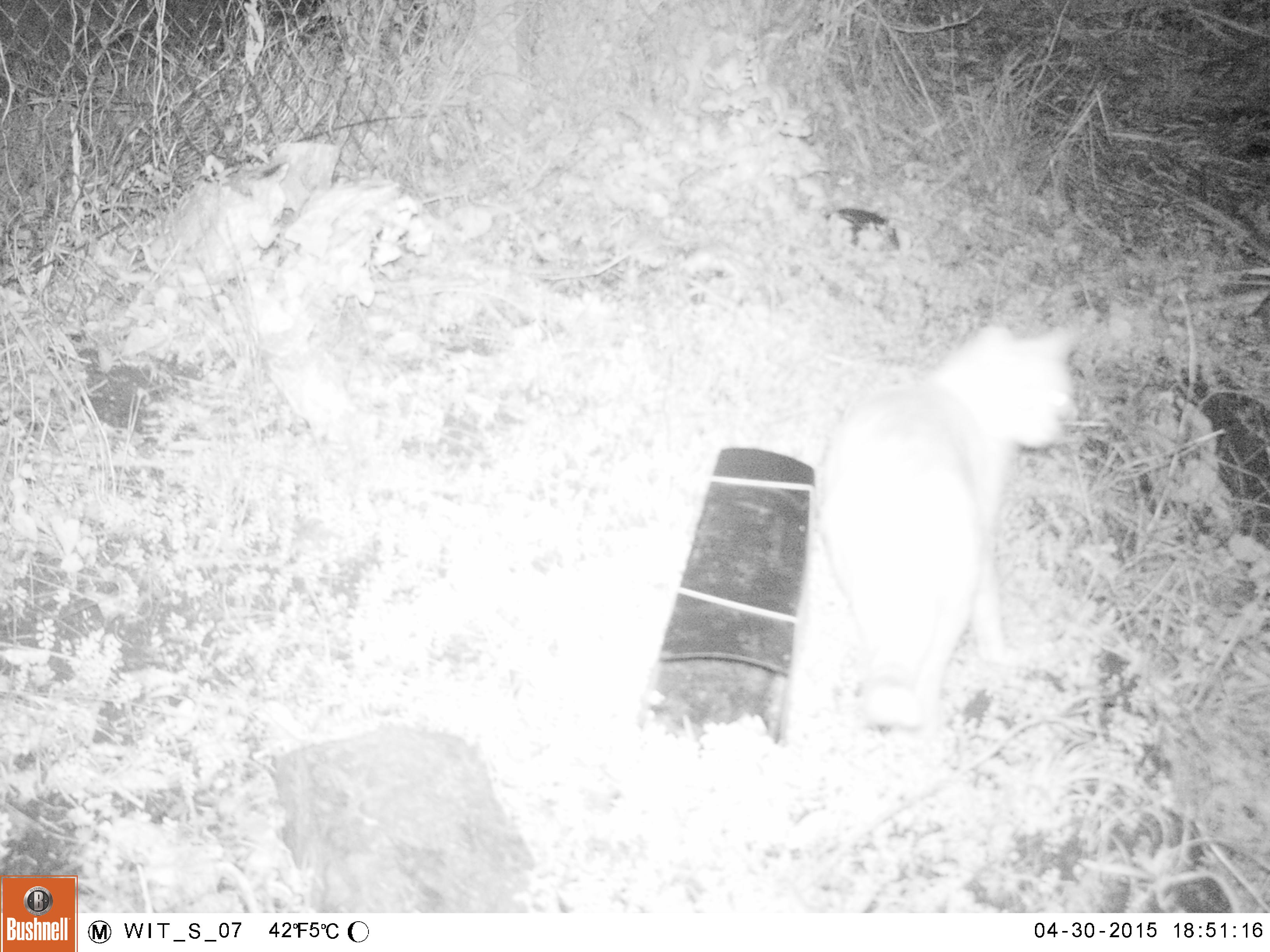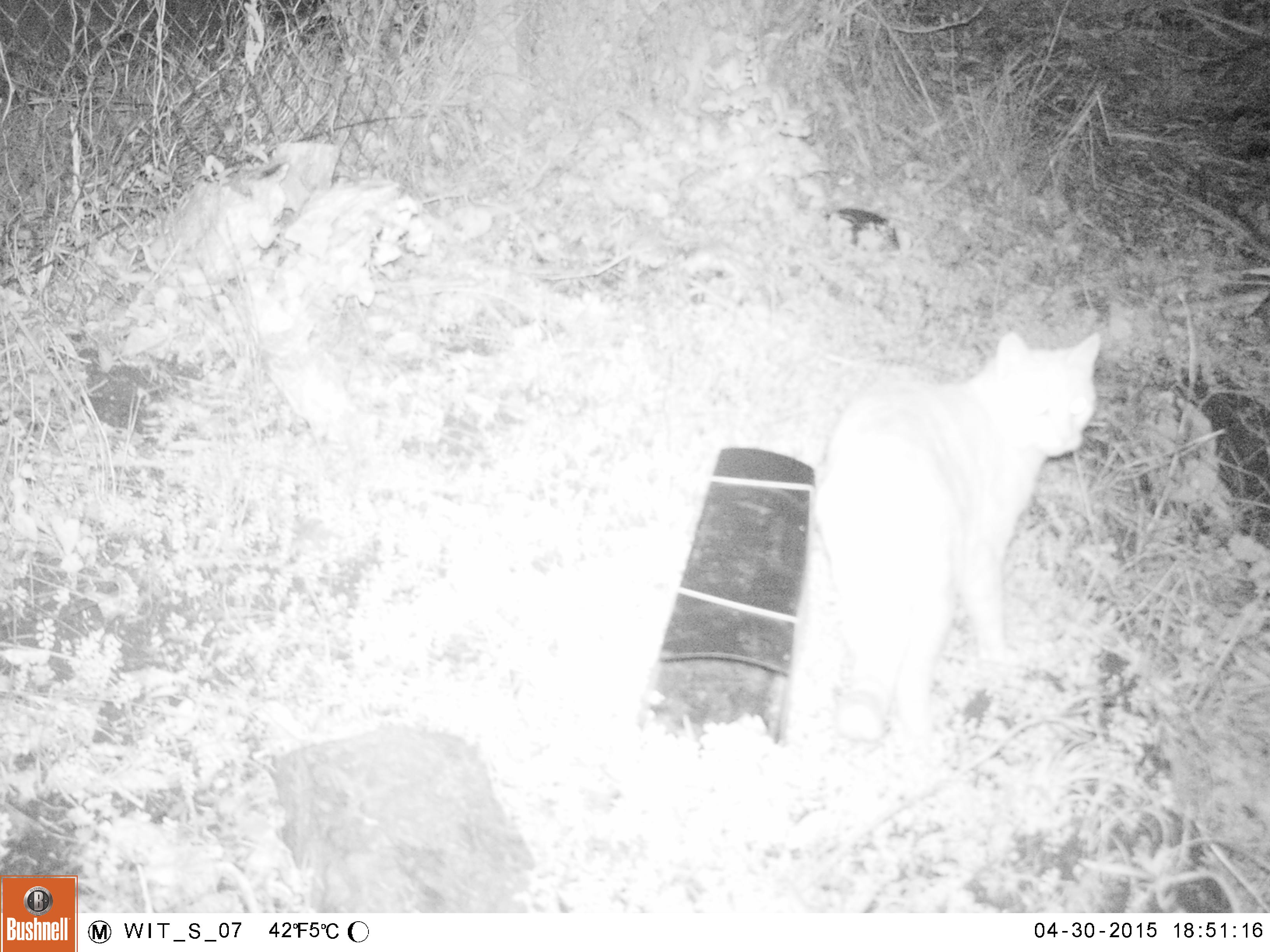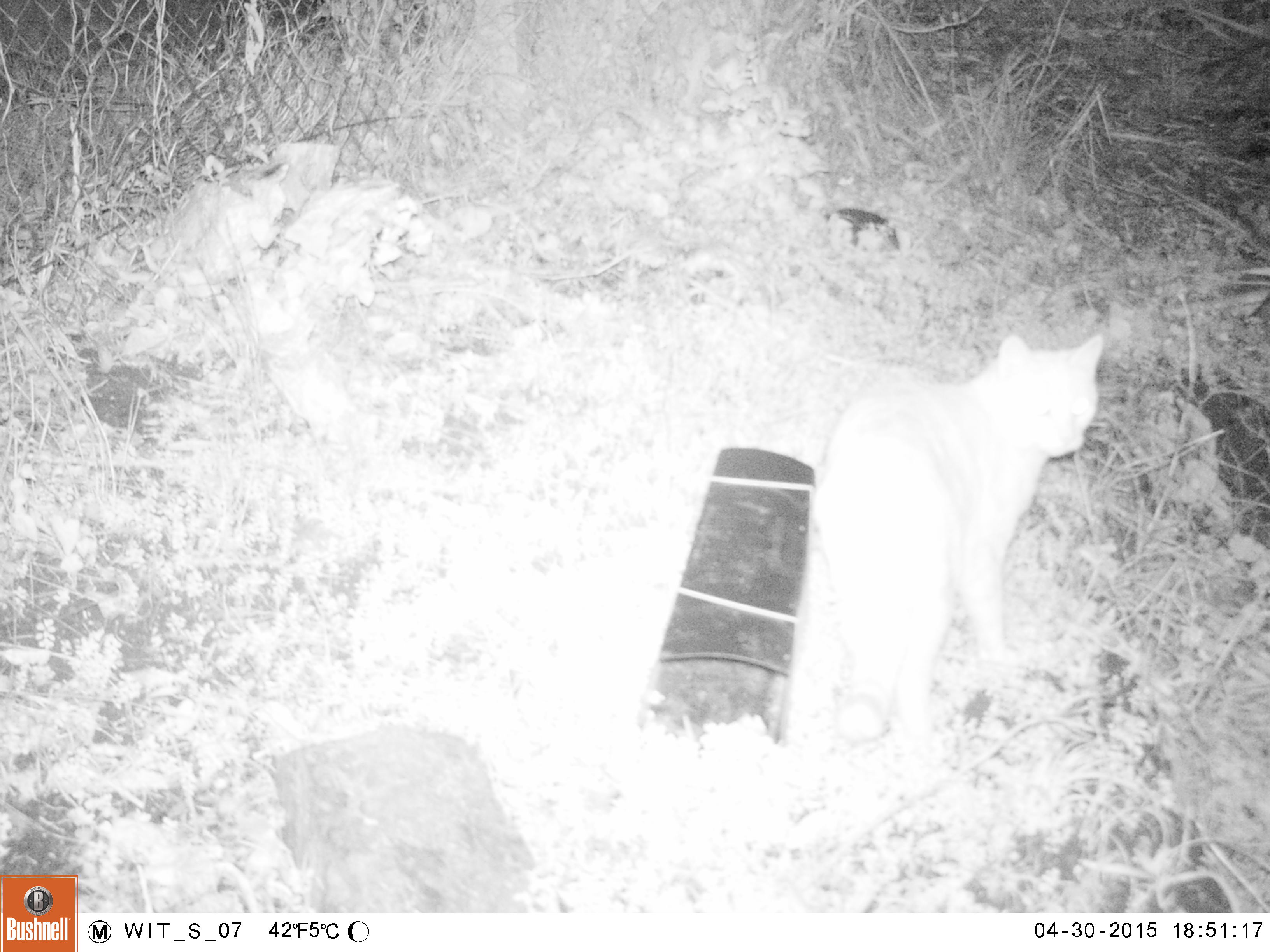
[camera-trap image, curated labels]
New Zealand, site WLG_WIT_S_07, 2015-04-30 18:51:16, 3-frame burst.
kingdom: Animalia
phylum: Chordata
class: Mammalia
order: Carnivora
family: Felidae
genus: Felis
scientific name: Felis catus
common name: domestic cat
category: cat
Cat (domestic cat) (Felis catus).